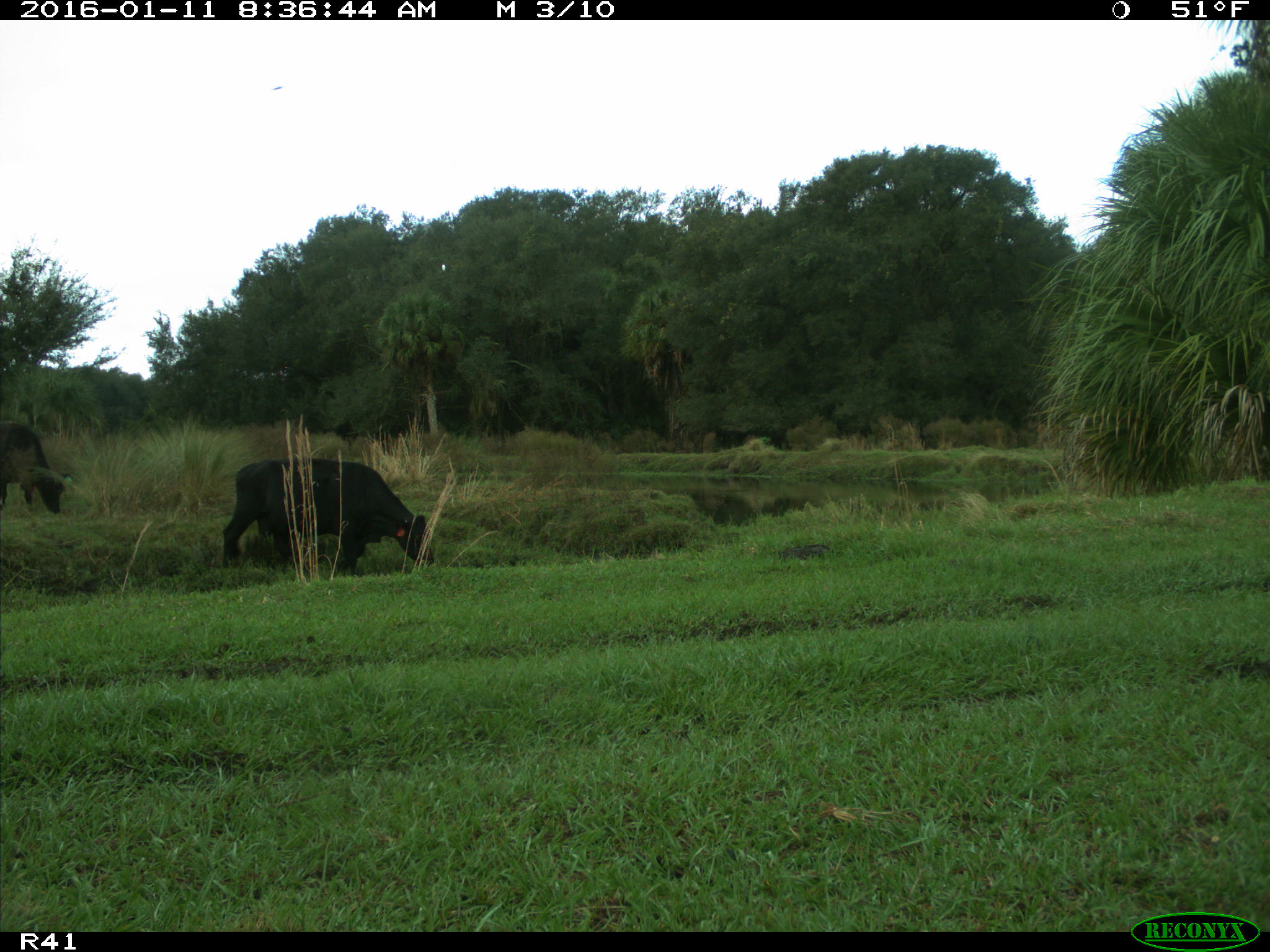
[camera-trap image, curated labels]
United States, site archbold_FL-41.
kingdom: Animalia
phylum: Chordata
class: Mammalia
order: Artiodactyla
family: Bovidae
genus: Bos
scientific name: Bos taurus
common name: domestic cow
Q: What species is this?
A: Bos taurus (domestic cow).